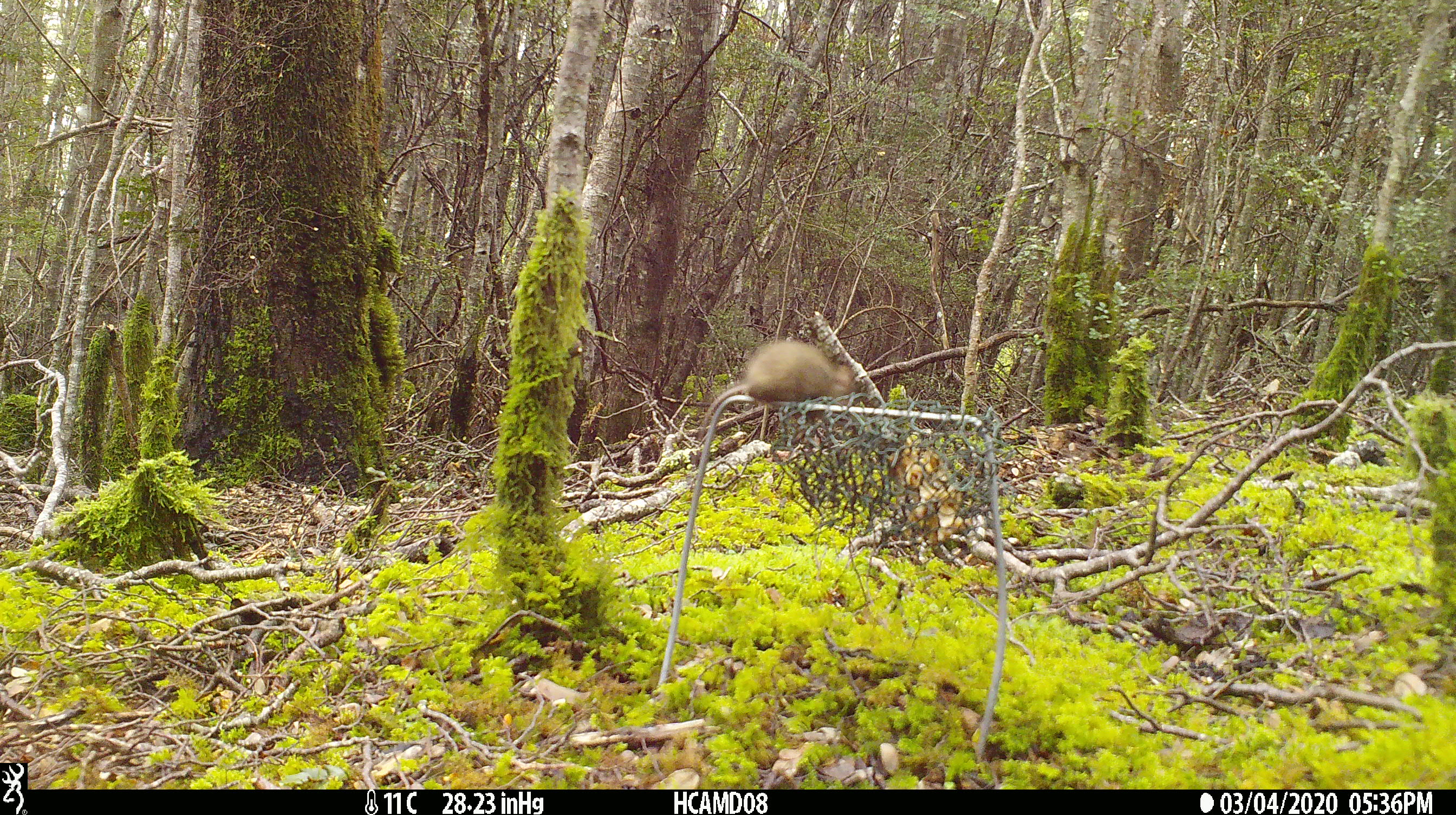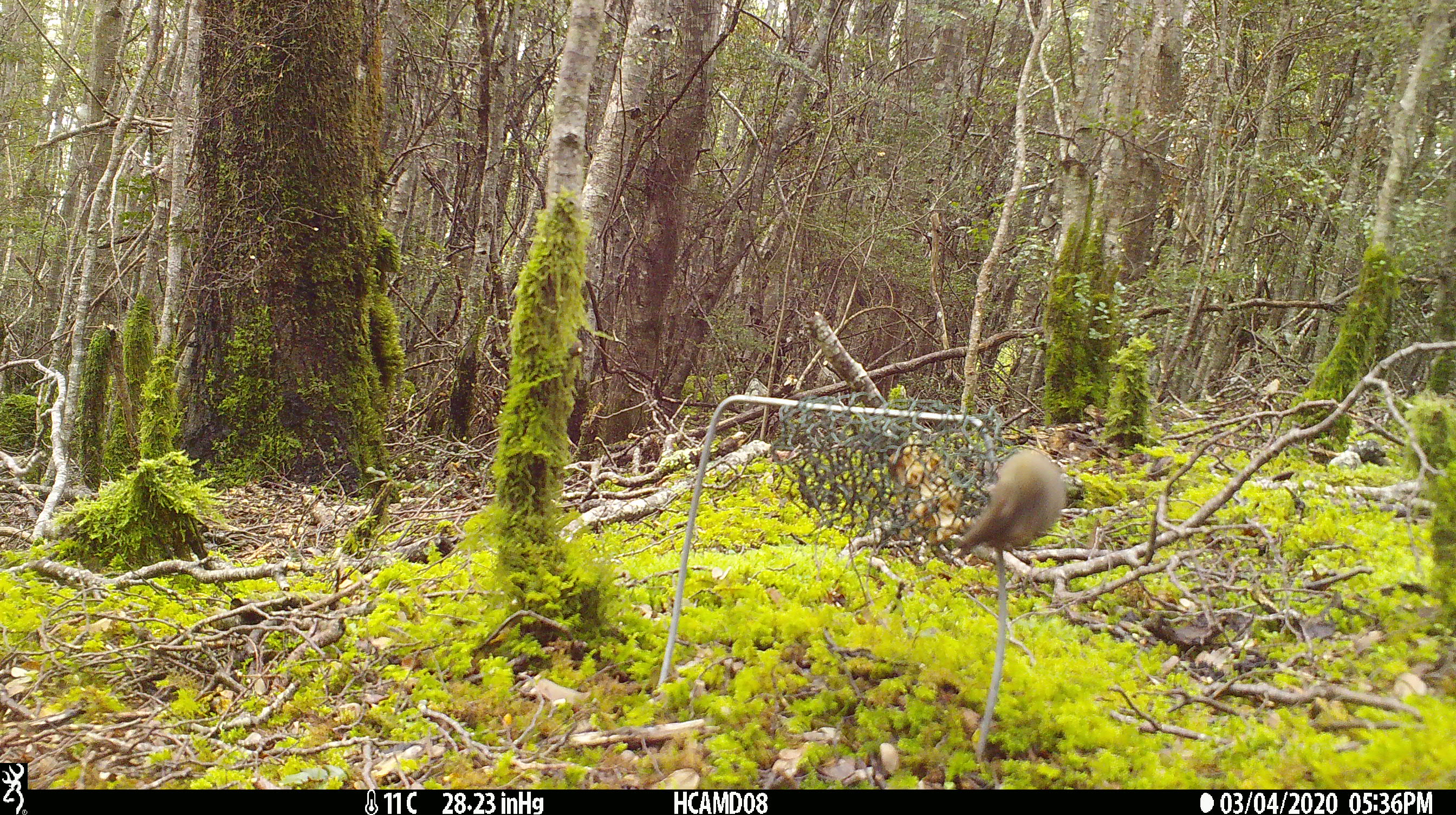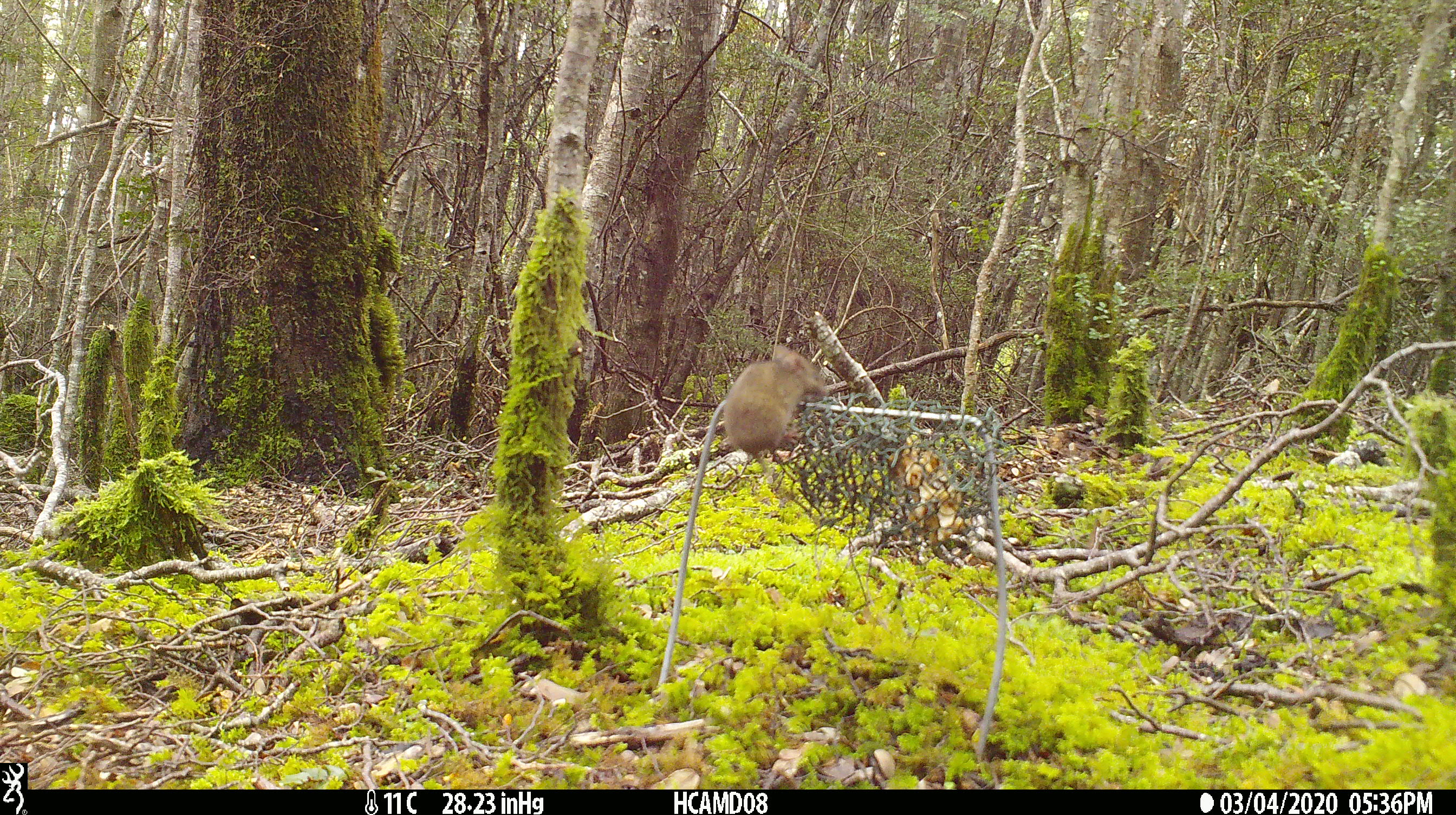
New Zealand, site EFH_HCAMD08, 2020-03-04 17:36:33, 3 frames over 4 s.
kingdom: Animalia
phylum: Chordata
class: Mammalia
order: Rodentia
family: Muridae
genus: Mus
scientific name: Mus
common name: mouse